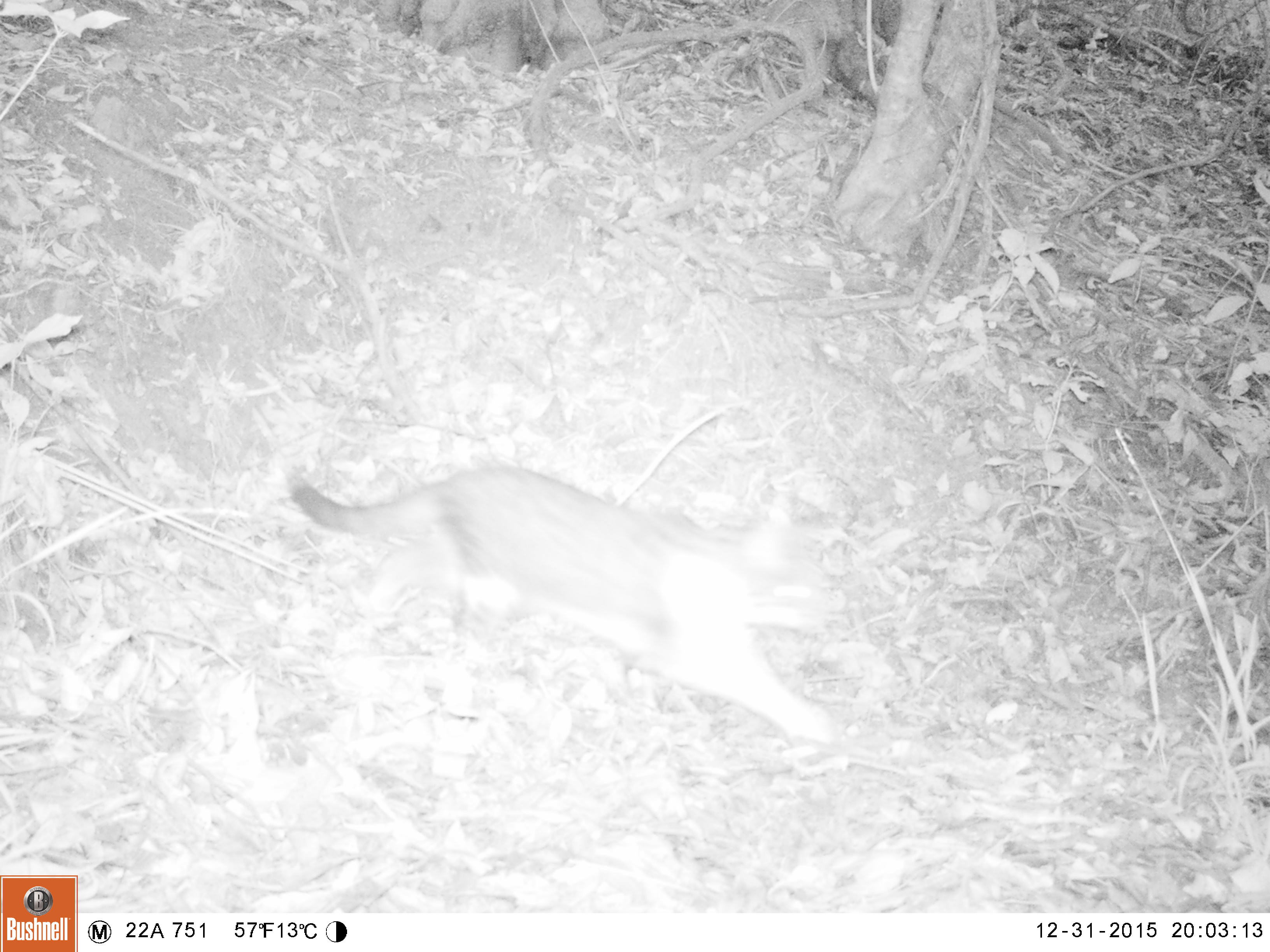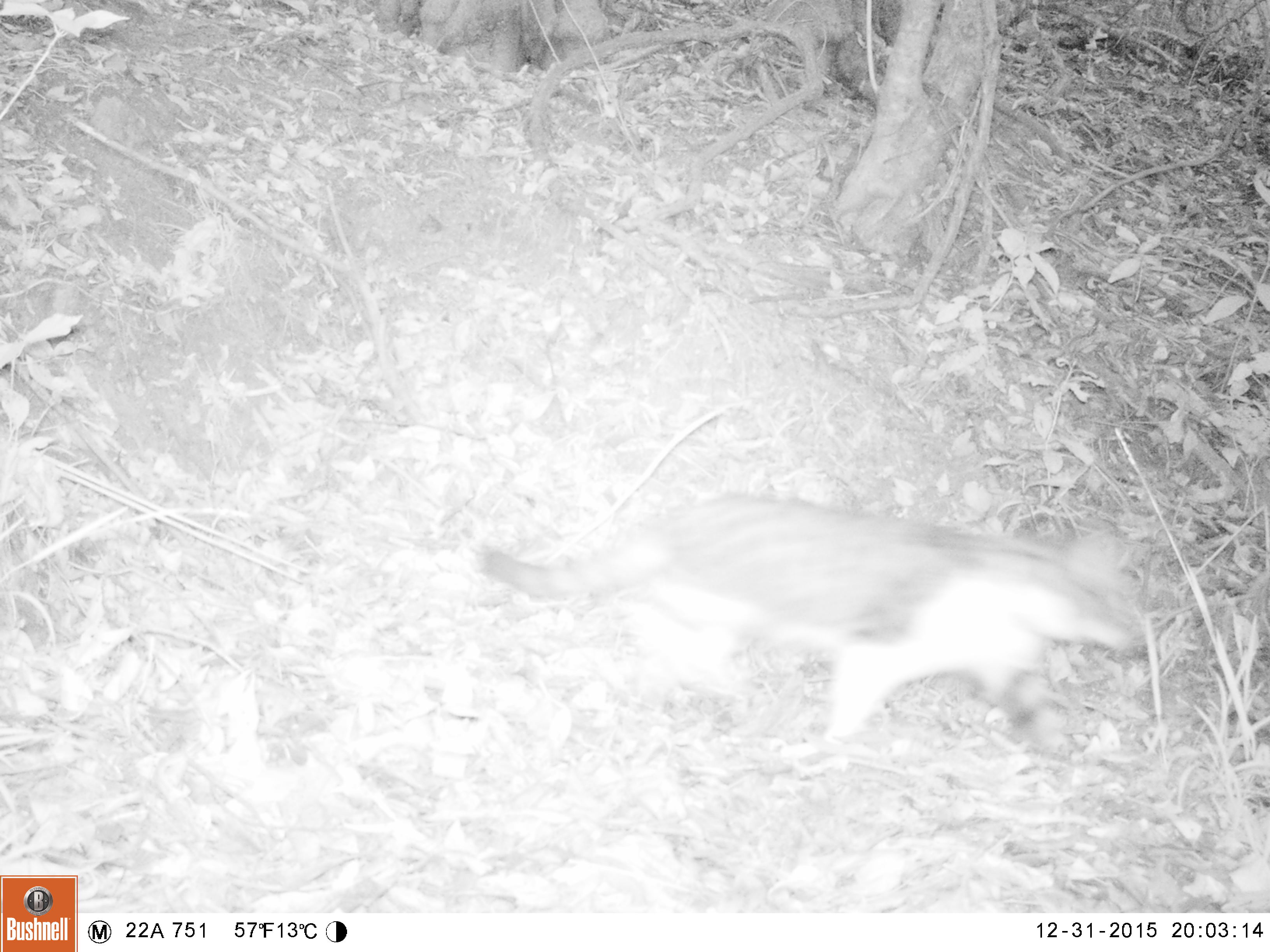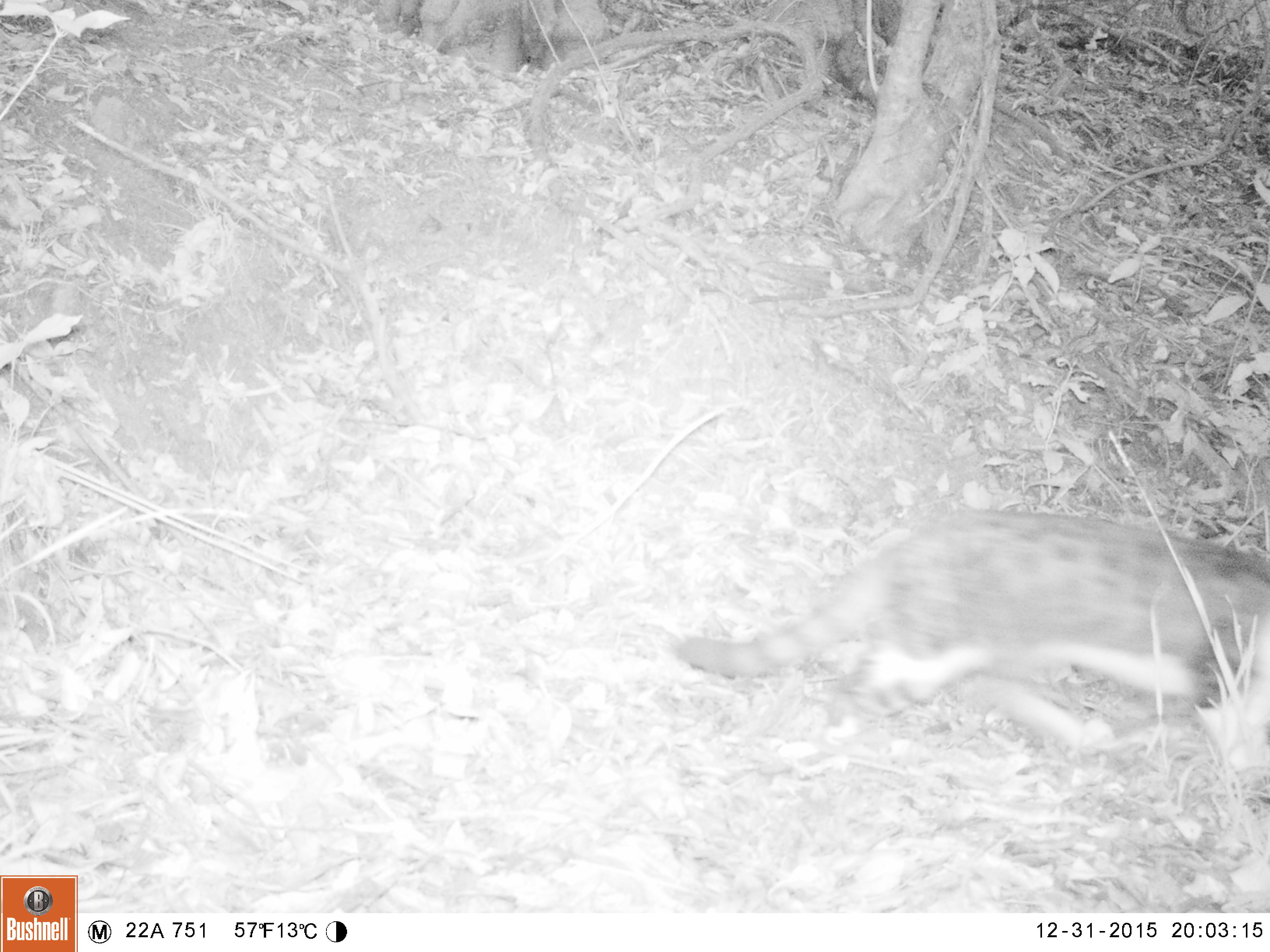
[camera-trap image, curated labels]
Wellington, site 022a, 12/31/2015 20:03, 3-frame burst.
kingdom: Animalia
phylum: Chordata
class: Mammalia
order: Carnivora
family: Felidae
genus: Felis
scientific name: Felis catus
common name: cat